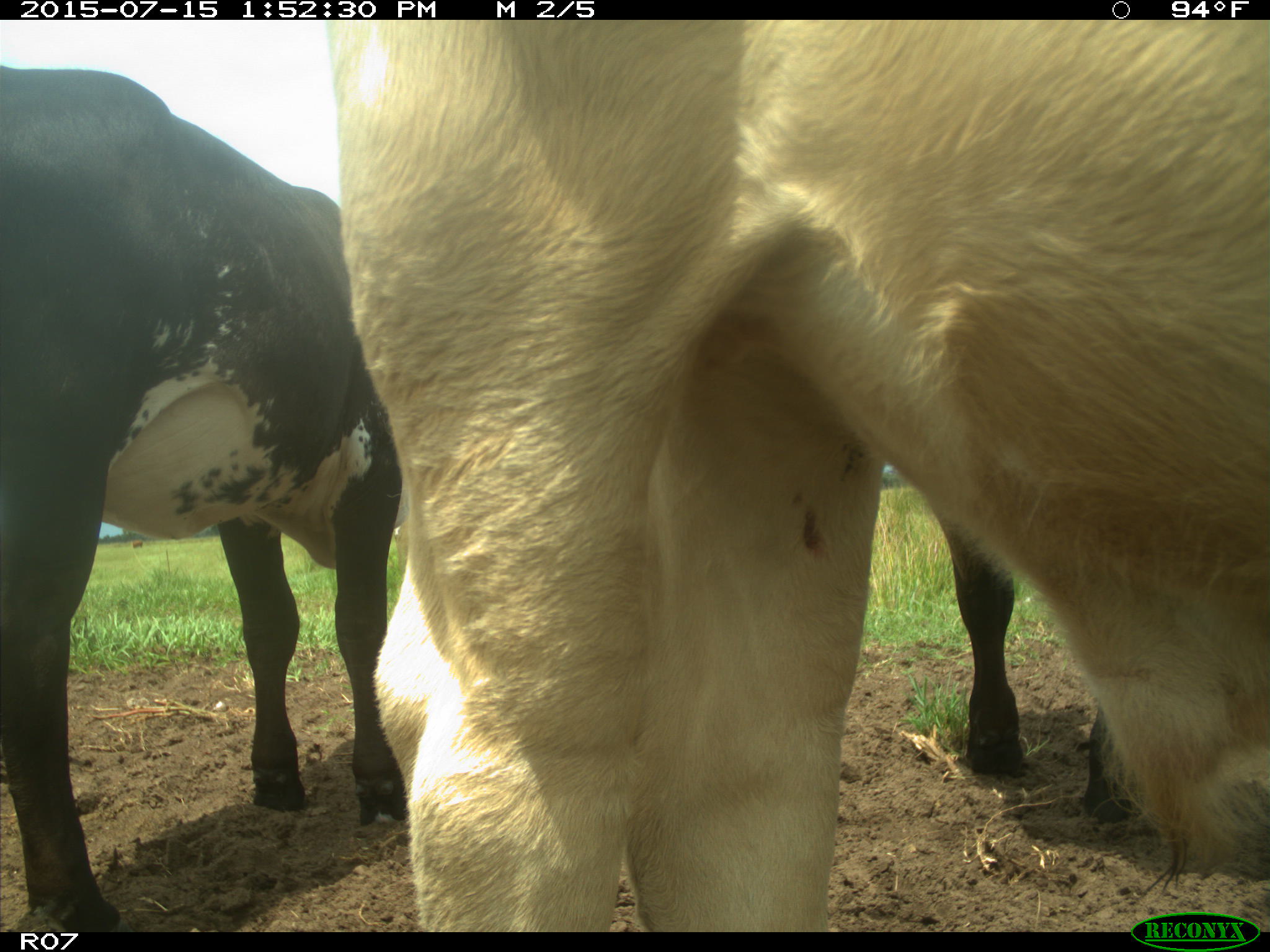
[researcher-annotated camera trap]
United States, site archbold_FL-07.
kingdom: Animalia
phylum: Chordata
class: Mammalia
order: Artiodactyla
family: Bovidae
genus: Bos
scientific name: Bos taurus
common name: domestic cow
Bos taurus (domestic cow).